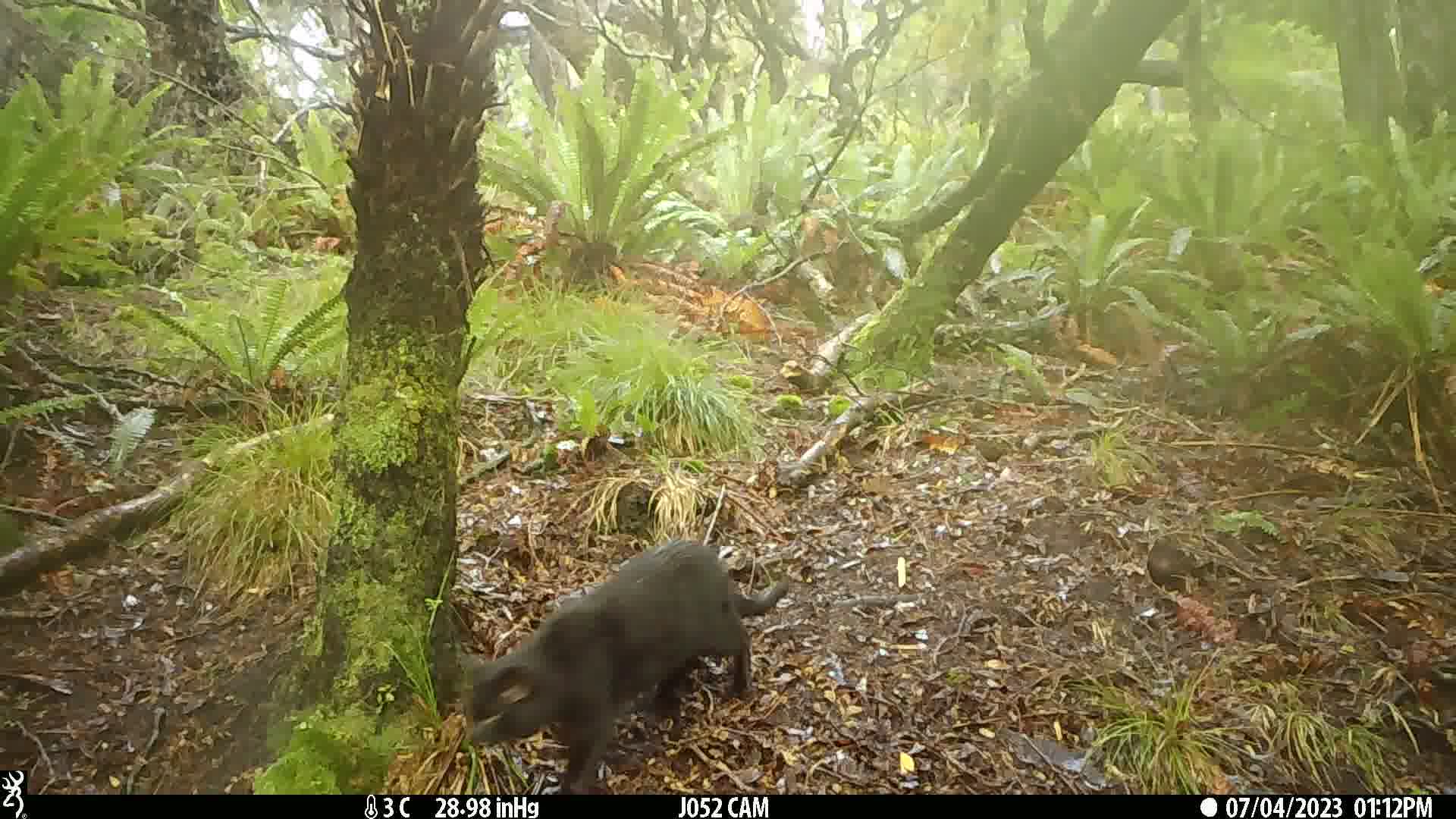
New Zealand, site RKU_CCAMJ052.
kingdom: Animalia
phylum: Chordata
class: Mammalia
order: Carnivora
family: Felidae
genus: Felis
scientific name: Felis catus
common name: domestic cat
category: cat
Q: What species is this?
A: Cat (domestic cat) (Felis catus).